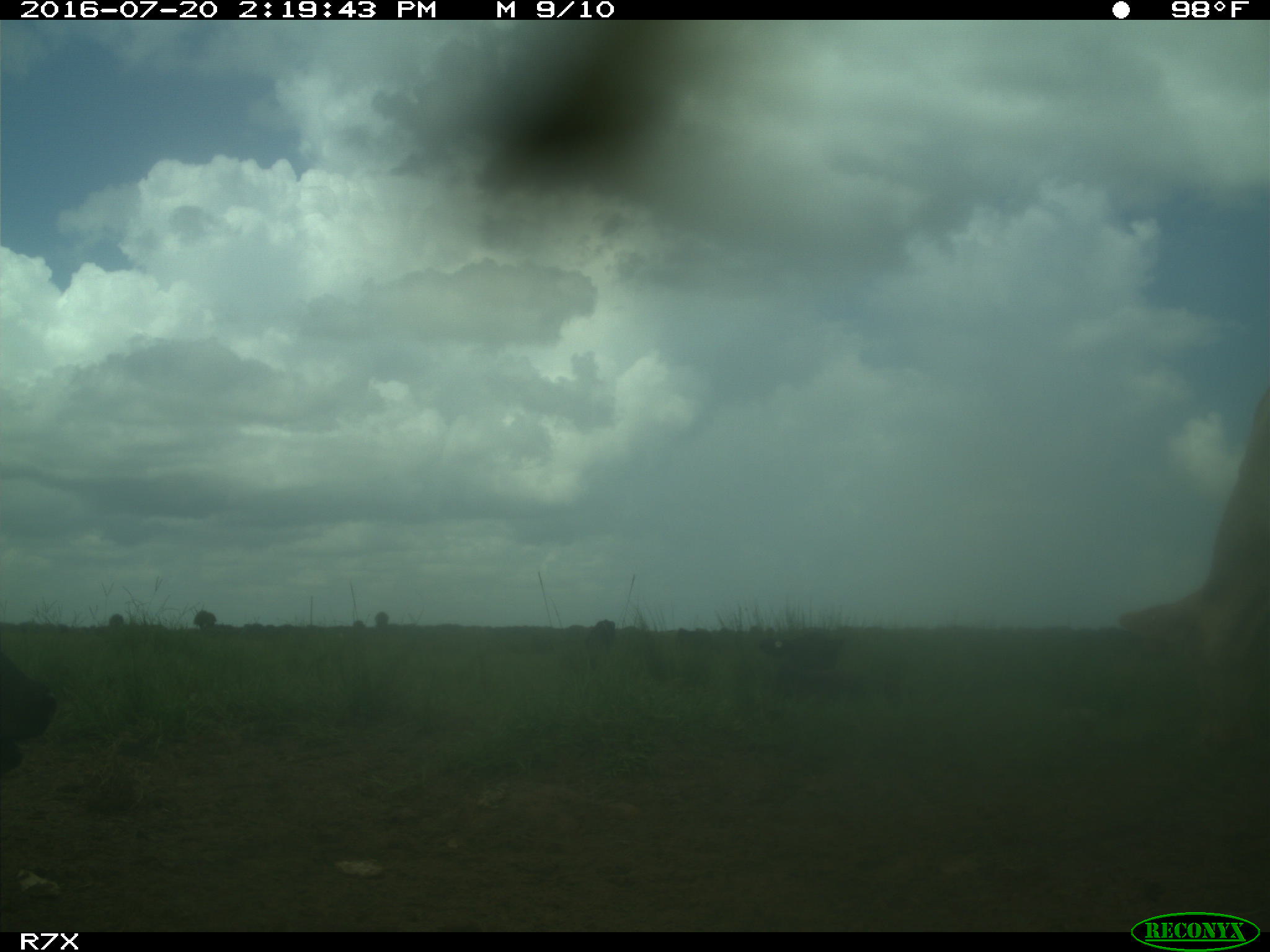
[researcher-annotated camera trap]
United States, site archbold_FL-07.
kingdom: Animalia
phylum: Chordata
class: Mammalia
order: Artiodactyla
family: Bovidae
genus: Bos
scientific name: Bos taurus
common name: domestic cow